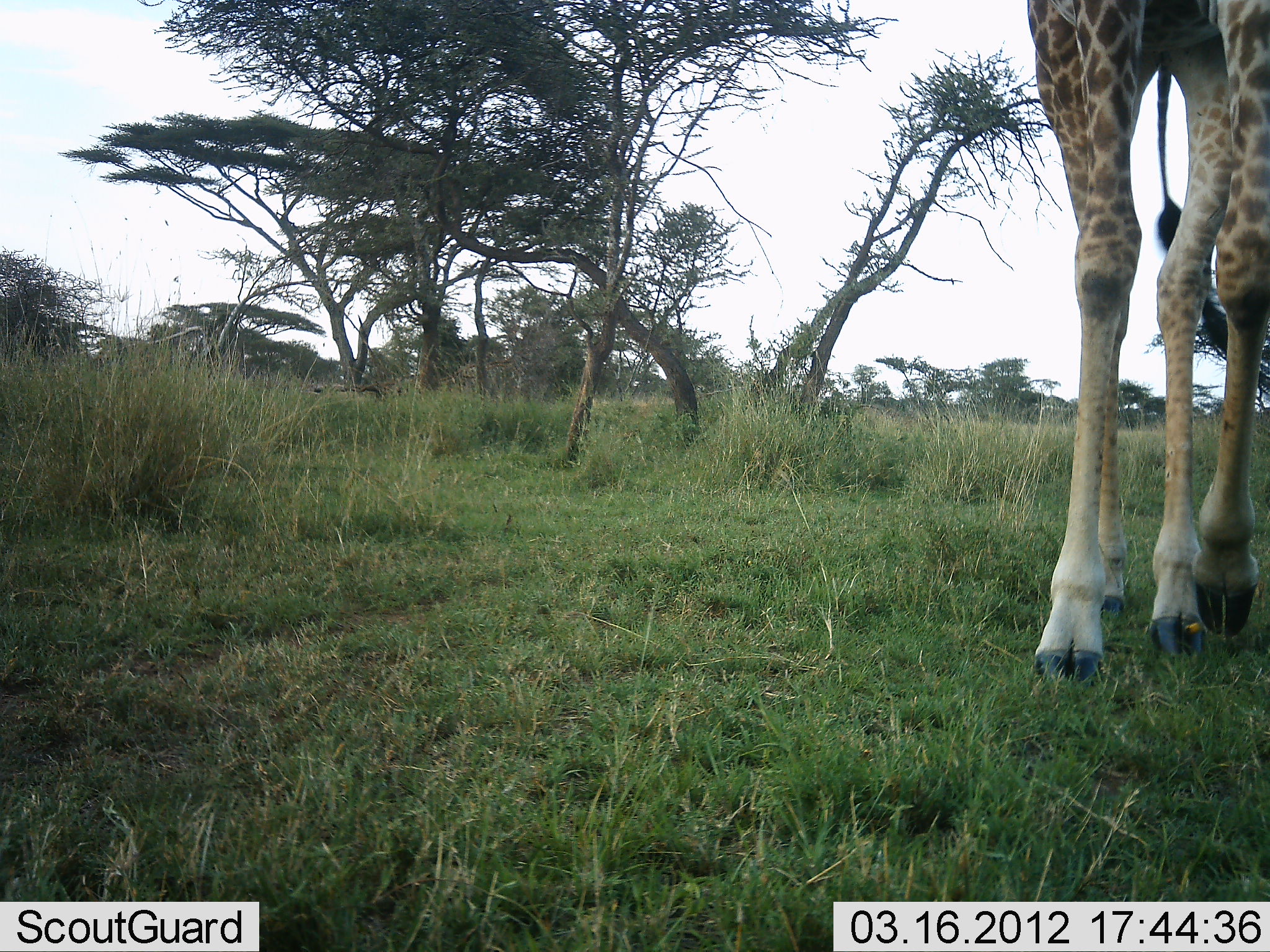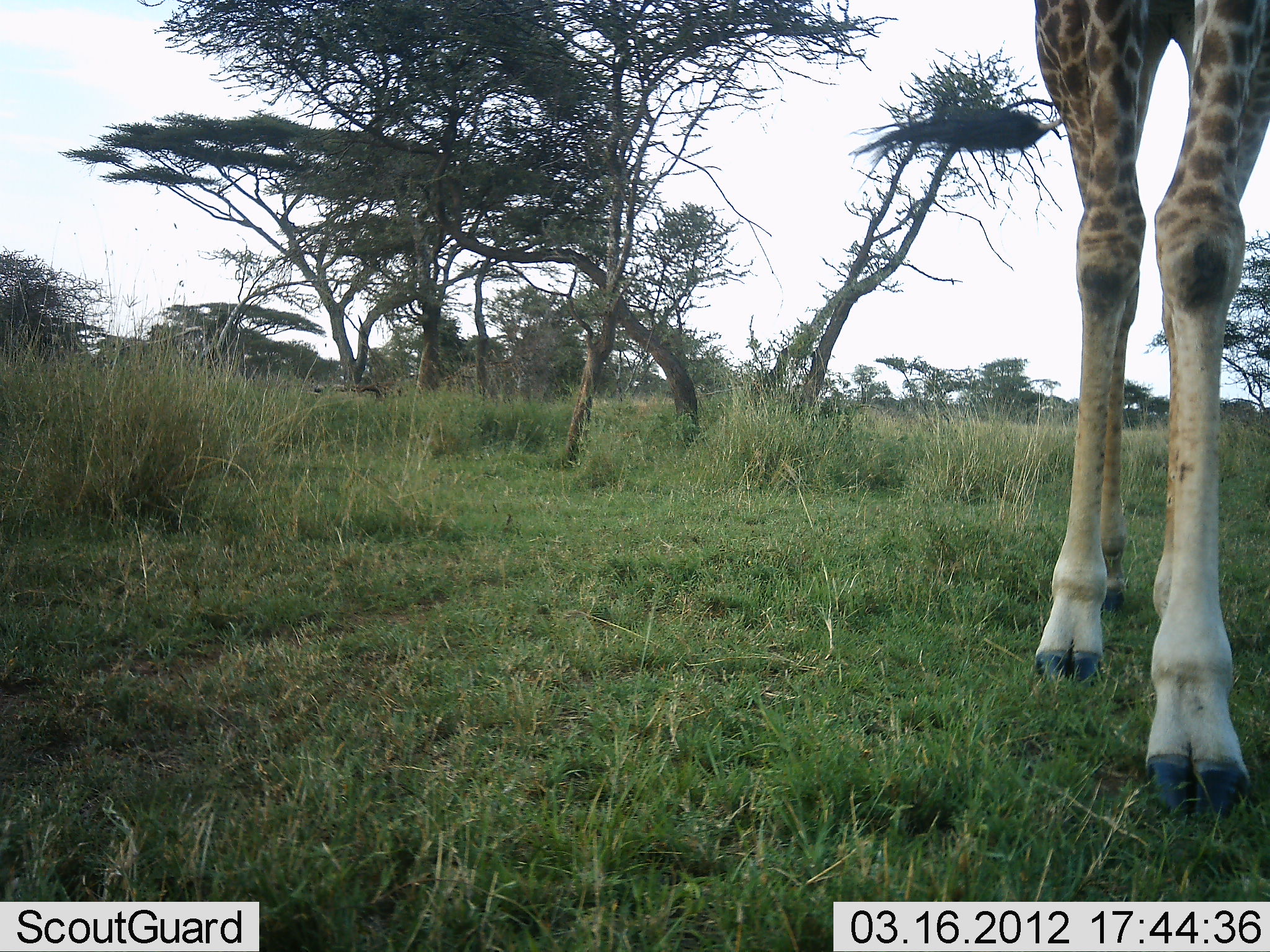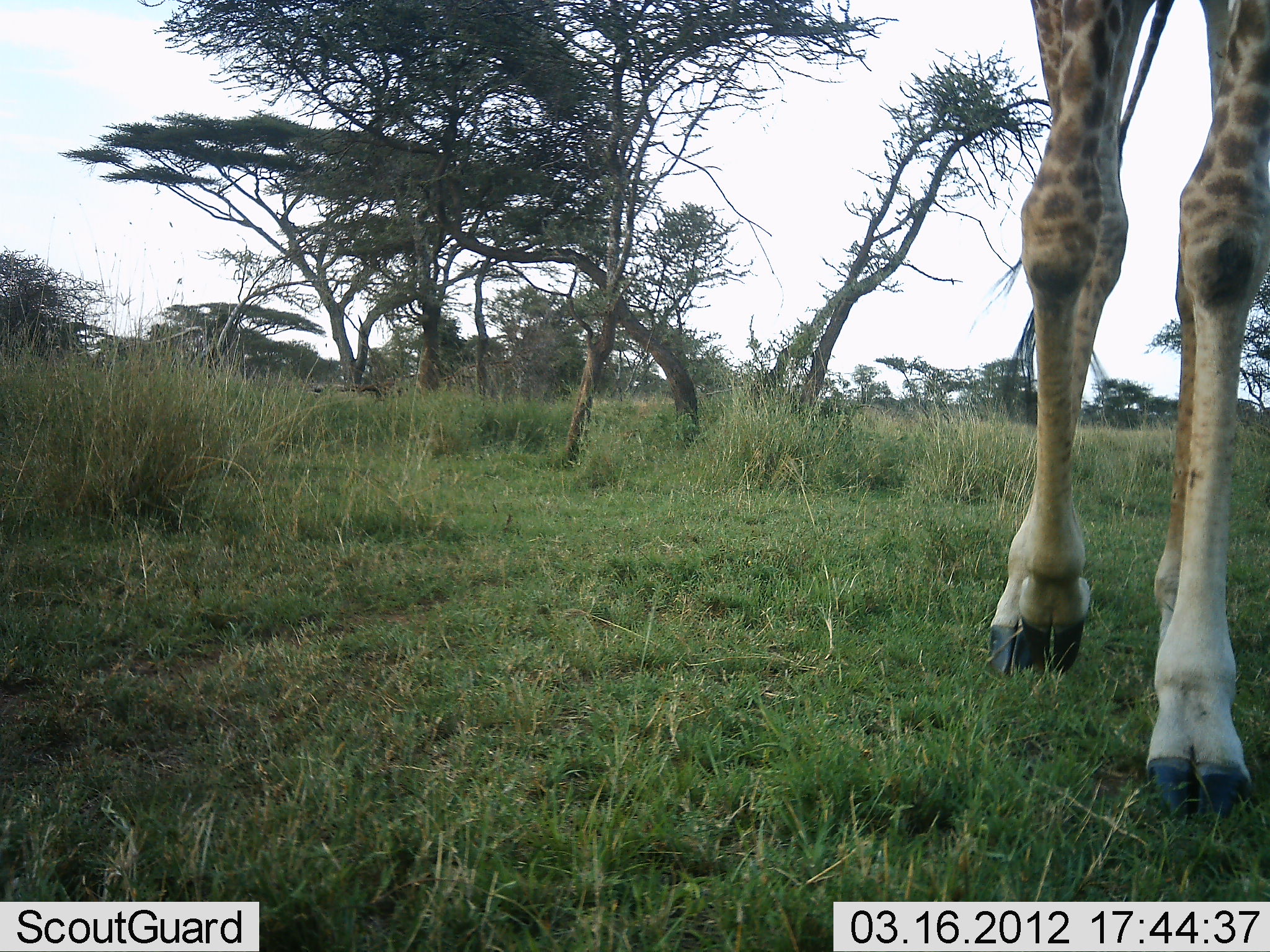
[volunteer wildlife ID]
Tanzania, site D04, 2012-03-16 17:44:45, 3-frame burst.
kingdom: Animalia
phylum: Chordata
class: Mammalia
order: Artiodactyla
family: Giraffidae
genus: Giraffa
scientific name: Giraffa camelopardalis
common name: giraffe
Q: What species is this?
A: Giraffe (Giraffa camelopardalis).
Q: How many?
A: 1.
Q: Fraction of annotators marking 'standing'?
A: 26%.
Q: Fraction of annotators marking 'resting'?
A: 0%.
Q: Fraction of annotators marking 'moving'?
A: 78%.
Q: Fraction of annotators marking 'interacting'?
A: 0%.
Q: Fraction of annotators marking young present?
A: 0%.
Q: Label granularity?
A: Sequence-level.